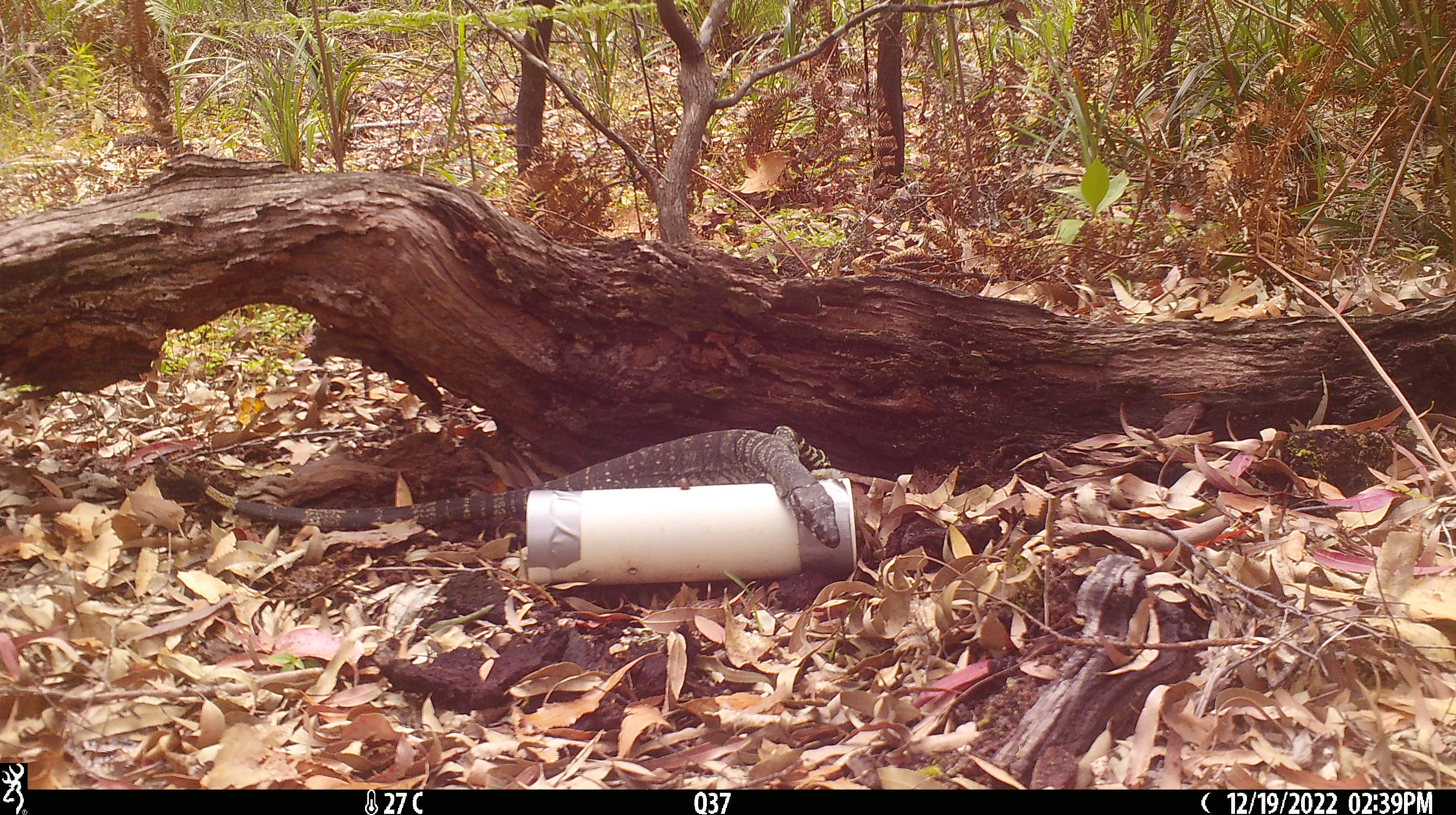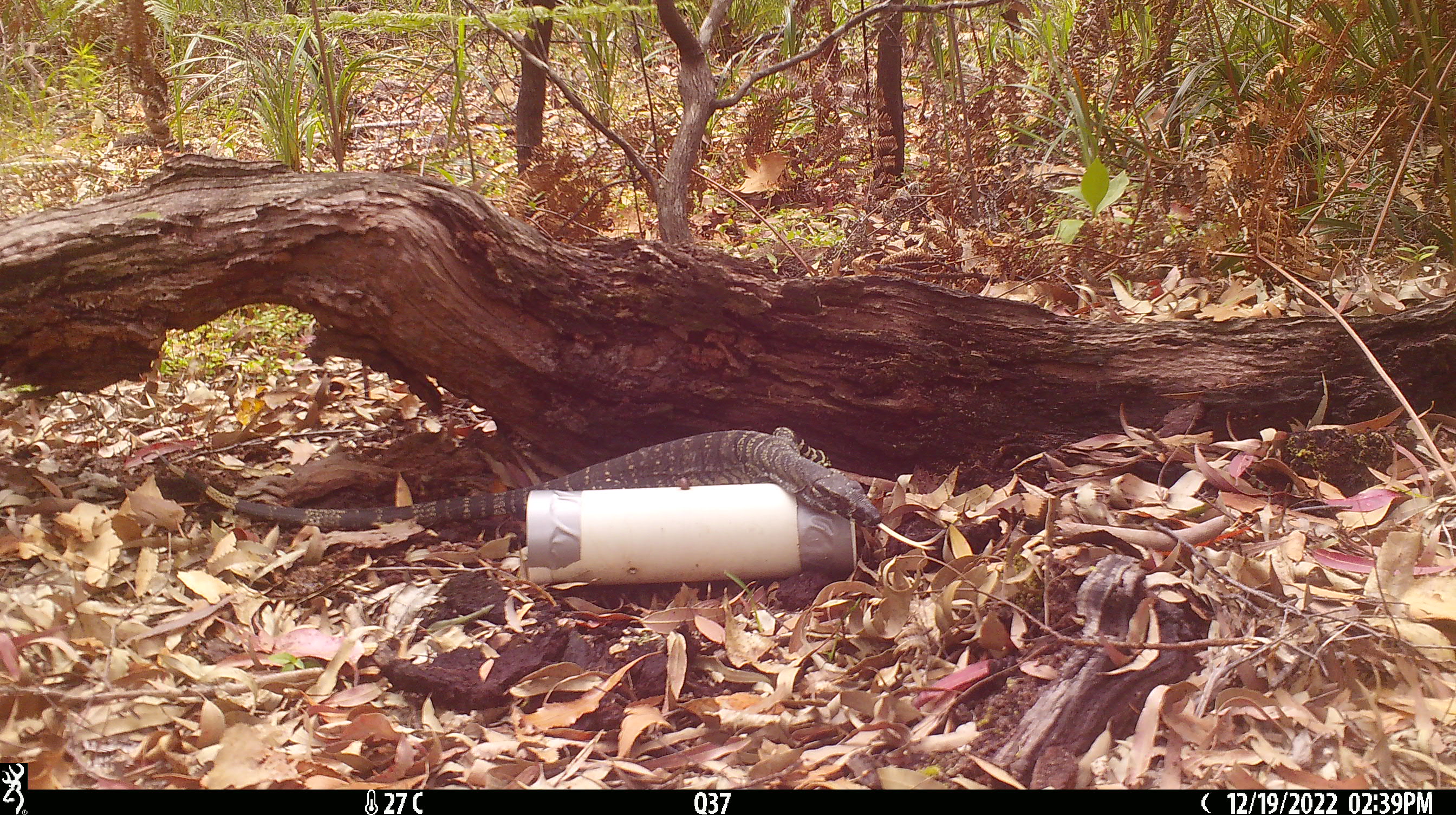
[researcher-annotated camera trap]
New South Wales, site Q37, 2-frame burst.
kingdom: Animalia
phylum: Chordata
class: Reptilia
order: Squamata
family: Varanidae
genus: Varanus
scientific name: Varanus varius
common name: lace monitor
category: goanna